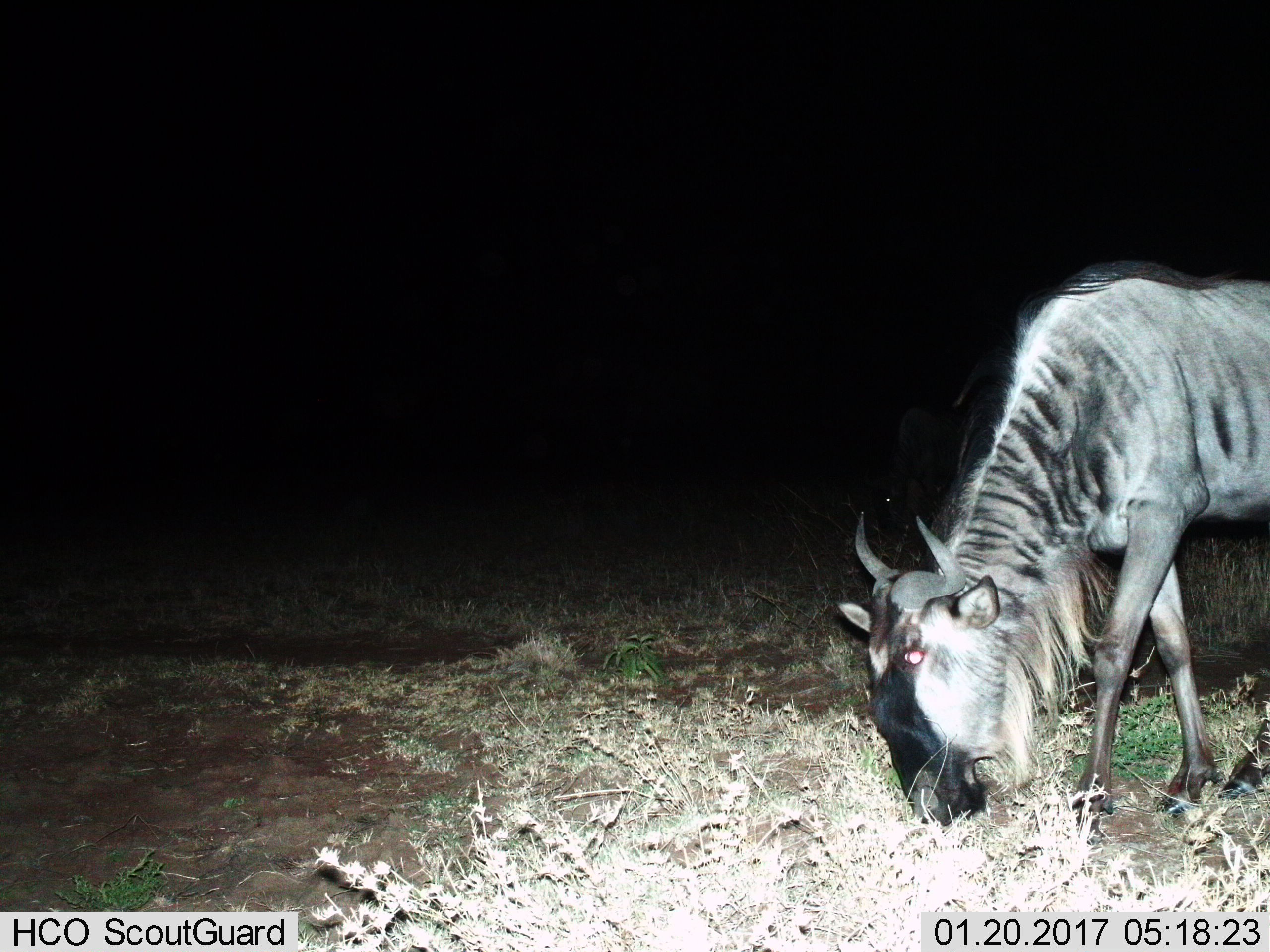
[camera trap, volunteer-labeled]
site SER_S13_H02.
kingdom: Animalia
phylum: Chordata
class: Mammalia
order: Artiodactyla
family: Bovidae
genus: Connochaetes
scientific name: Connochaetes taurinus taurinus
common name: blue wildebeest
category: wildebeestblue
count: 1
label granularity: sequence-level